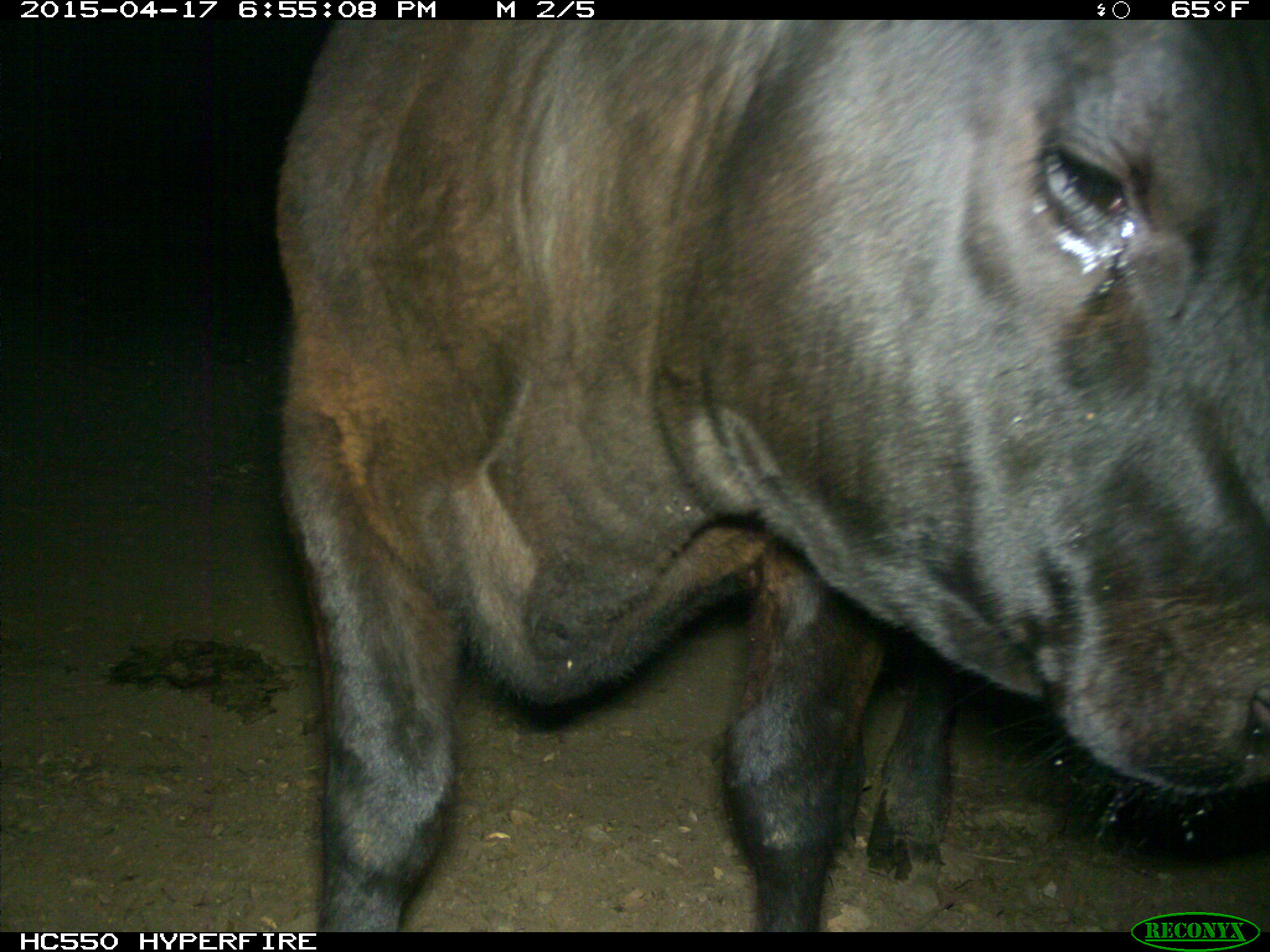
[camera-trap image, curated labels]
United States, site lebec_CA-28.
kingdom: Animalia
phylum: Chordata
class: Mammalia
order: Artiodactyla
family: Bovidae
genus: Bos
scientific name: Bos taurus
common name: domestic cow